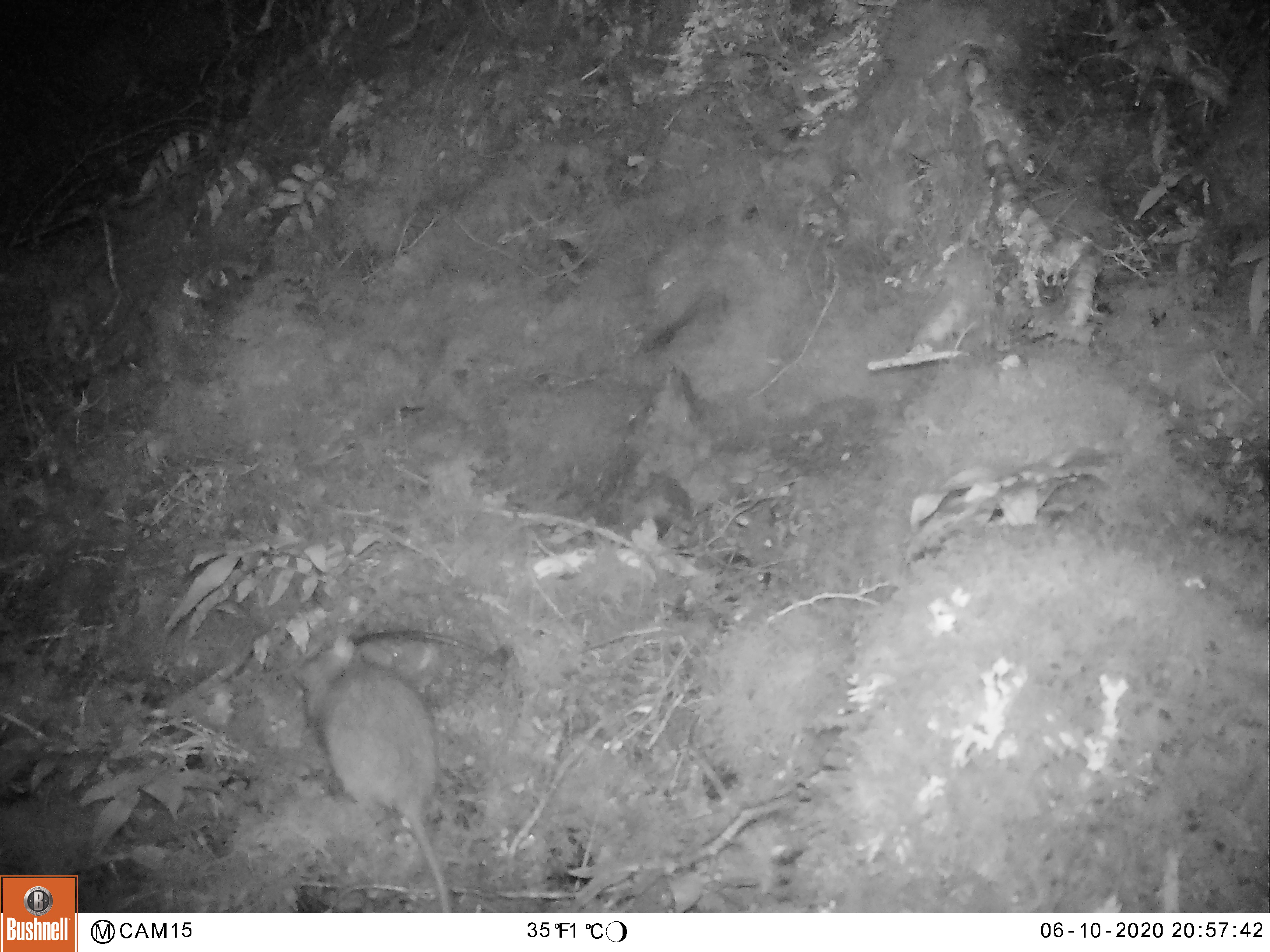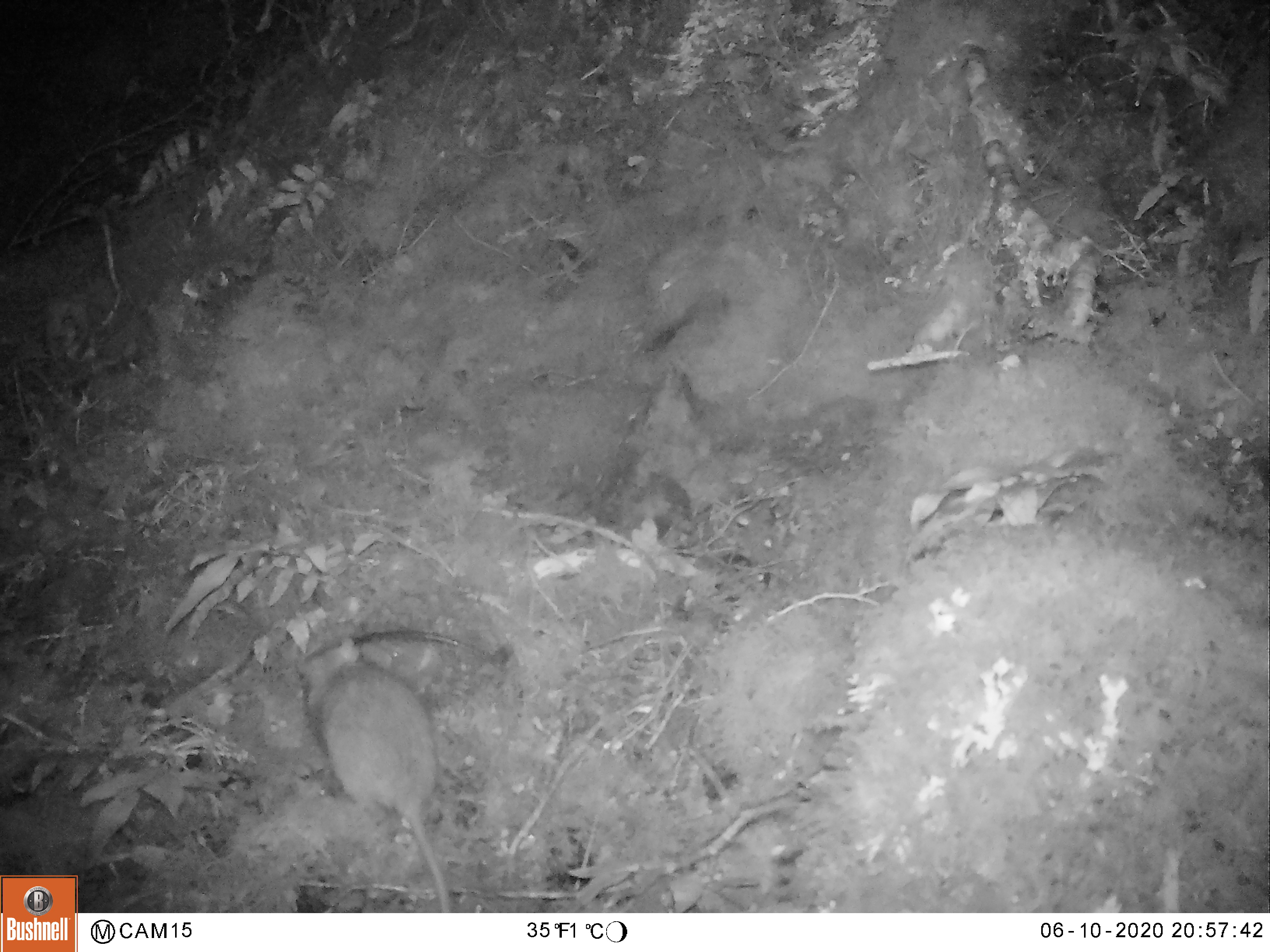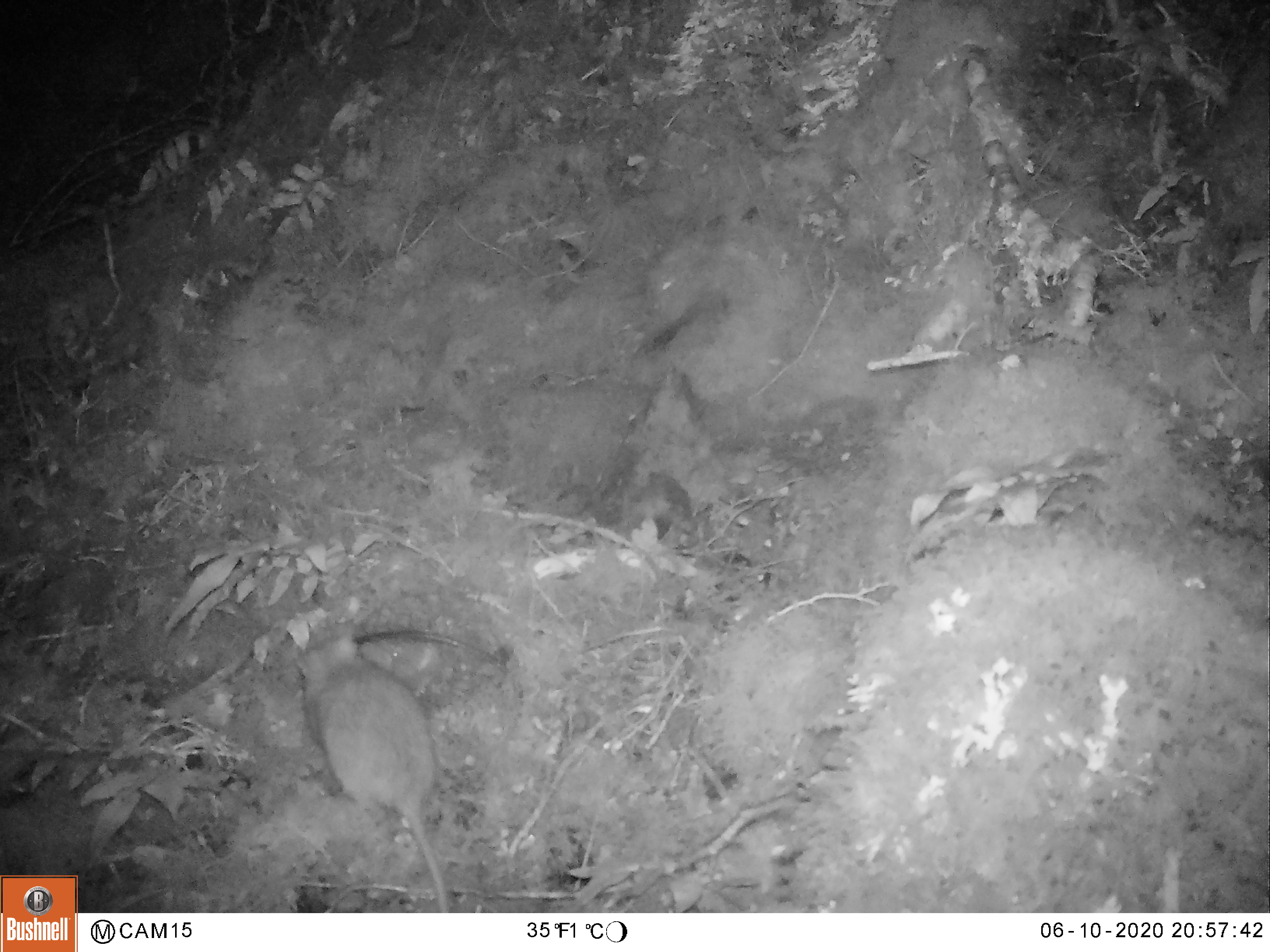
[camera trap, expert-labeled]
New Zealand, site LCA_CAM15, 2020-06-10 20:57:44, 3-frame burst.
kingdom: Animalia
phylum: Chordata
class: Mammalia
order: Rodentia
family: Muridae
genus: Rattus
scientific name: Rattus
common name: rat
Rat (Rattus).